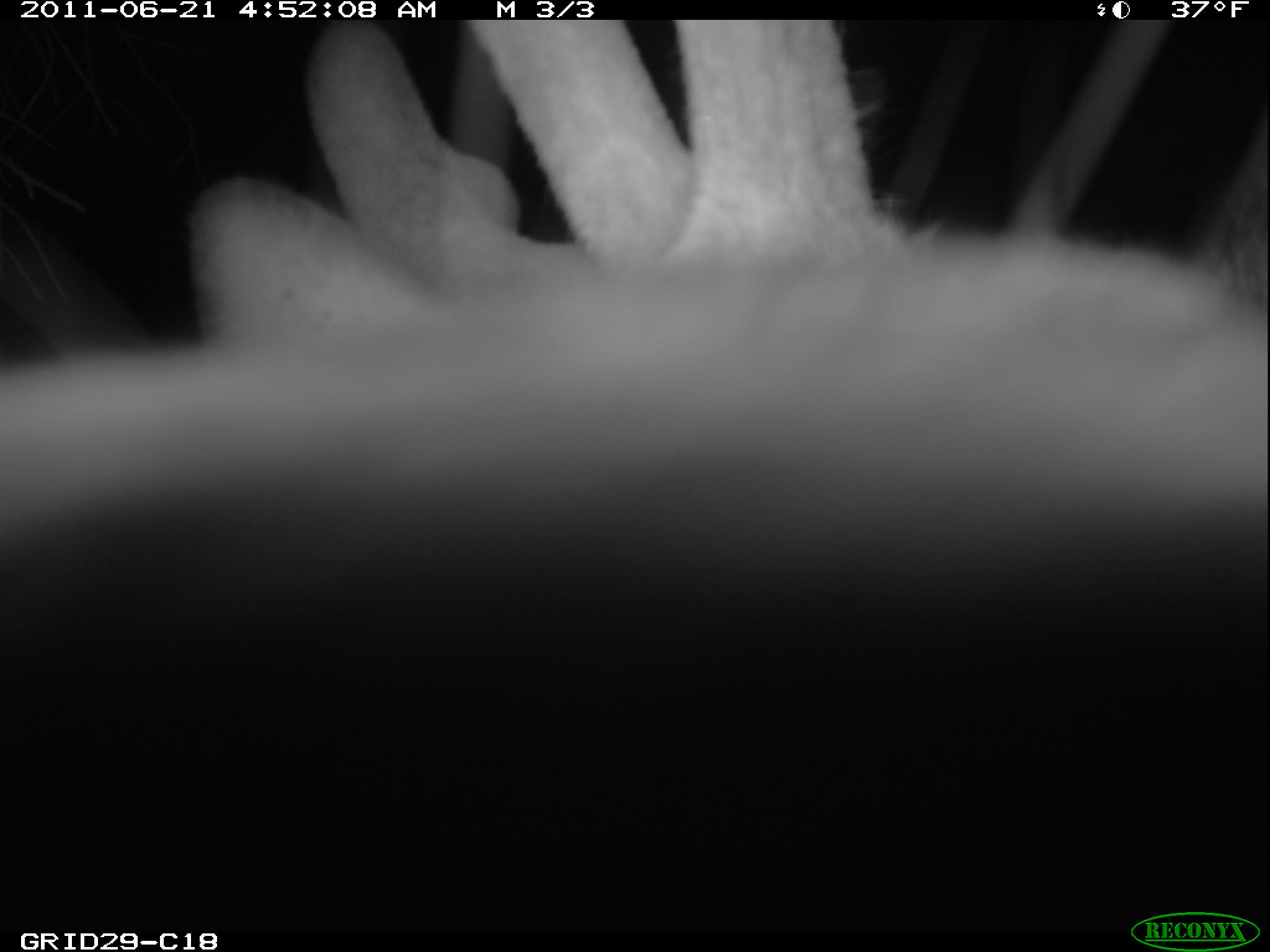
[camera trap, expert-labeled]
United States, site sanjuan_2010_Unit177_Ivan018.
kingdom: Animalia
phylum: Chordata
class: Mammalia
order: Artiodactyla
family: Cervidae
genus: Cervus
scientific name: Cervus elaphus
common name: red deer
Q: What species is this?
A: Cervus elaphus (red deer).